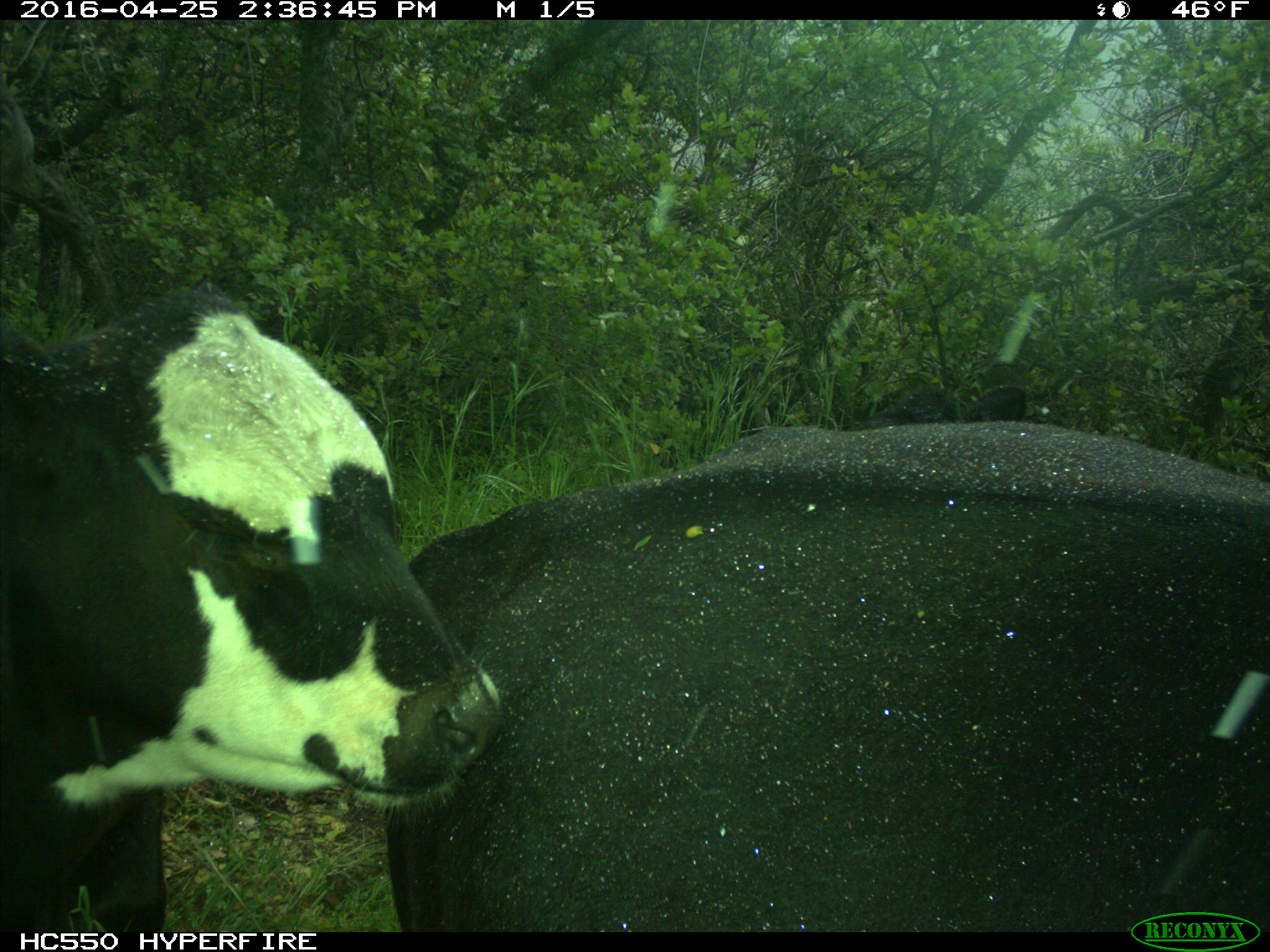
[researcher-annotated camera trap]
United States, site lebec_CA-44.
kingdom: Animalia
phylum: Chordata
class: Mammalia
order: Artiodactyla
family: Bovidae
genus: Bos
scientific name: Bos taurus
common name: domestic cow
Bos taurus (domestic cow).